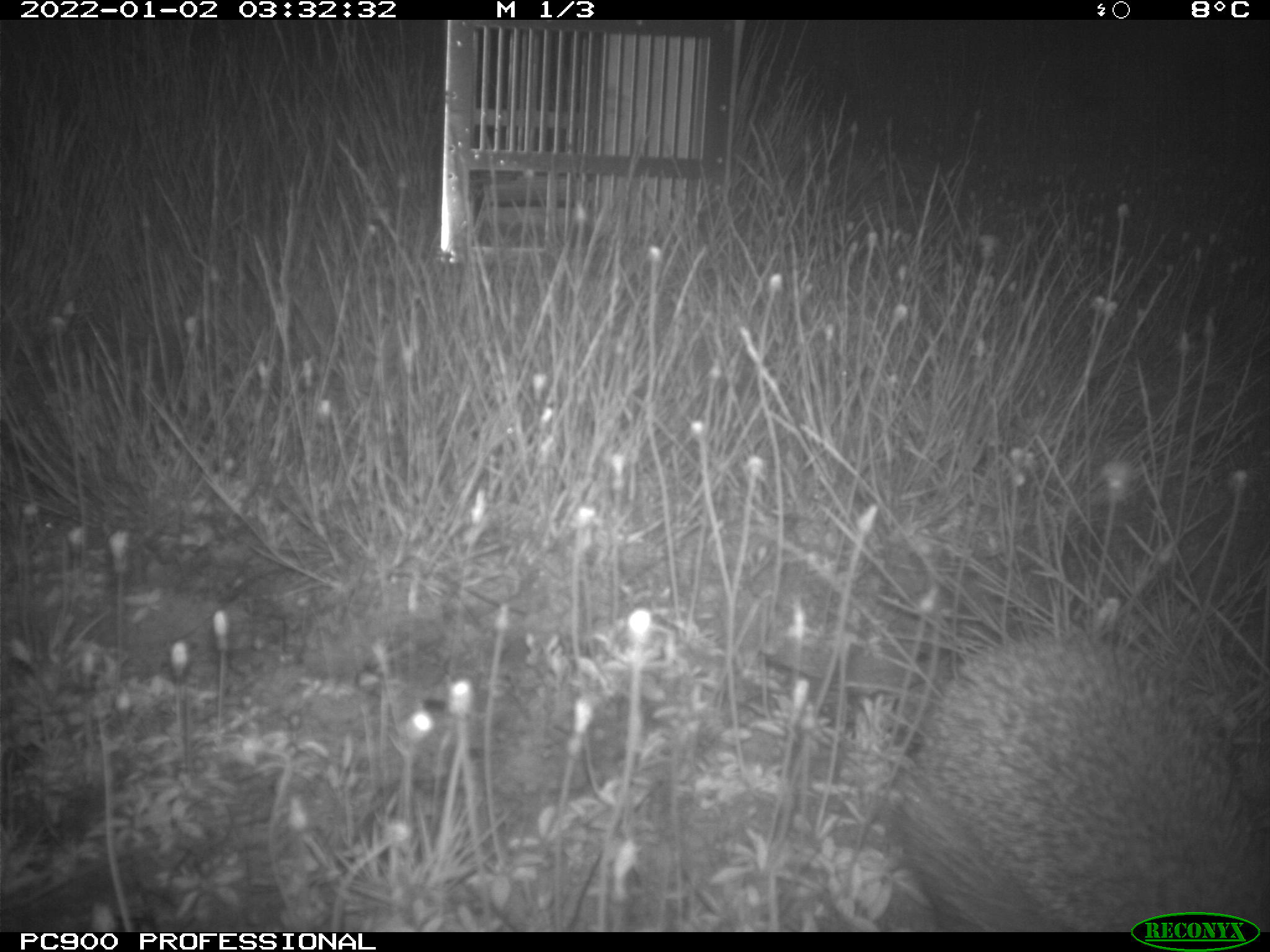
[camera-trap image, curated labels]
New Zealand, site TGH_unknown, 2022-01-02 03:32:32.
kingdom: Animalia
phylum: Chordata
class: Mammalia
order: Eulipotyphla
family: Erinaceidae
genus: Erinaceus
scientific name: Erinaceus europaeus europaeus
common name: european hedgehog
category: hedgehog